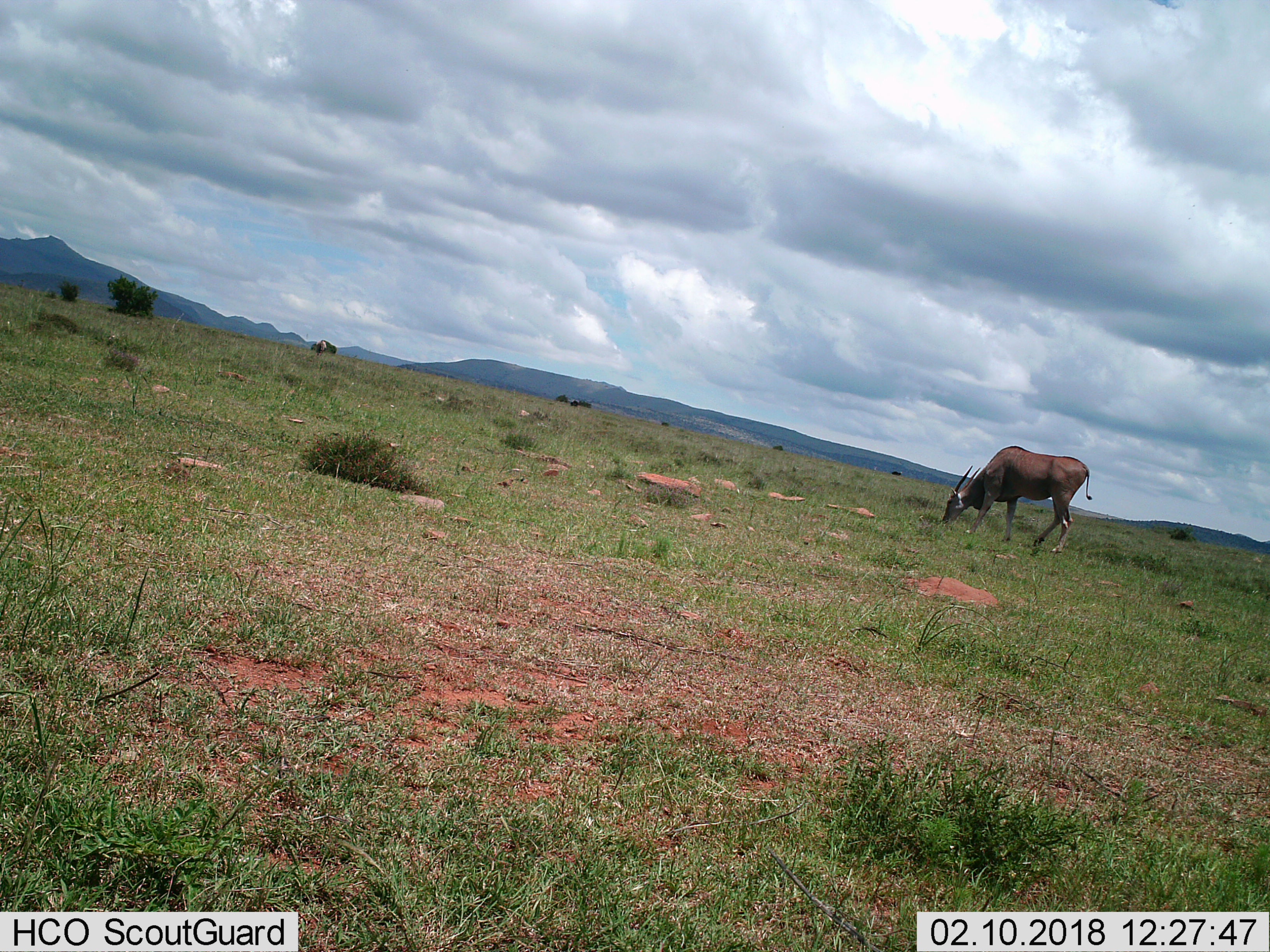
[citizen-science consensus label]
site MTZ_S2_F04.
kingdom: Animalia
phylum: Chordata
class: Mammalia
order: Artiodactyla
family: Bovidae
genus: Tragelaphus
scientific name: Tragelaphus oryx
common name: eland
Eland (Tragelaphus oryx), count 1. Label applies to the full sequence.